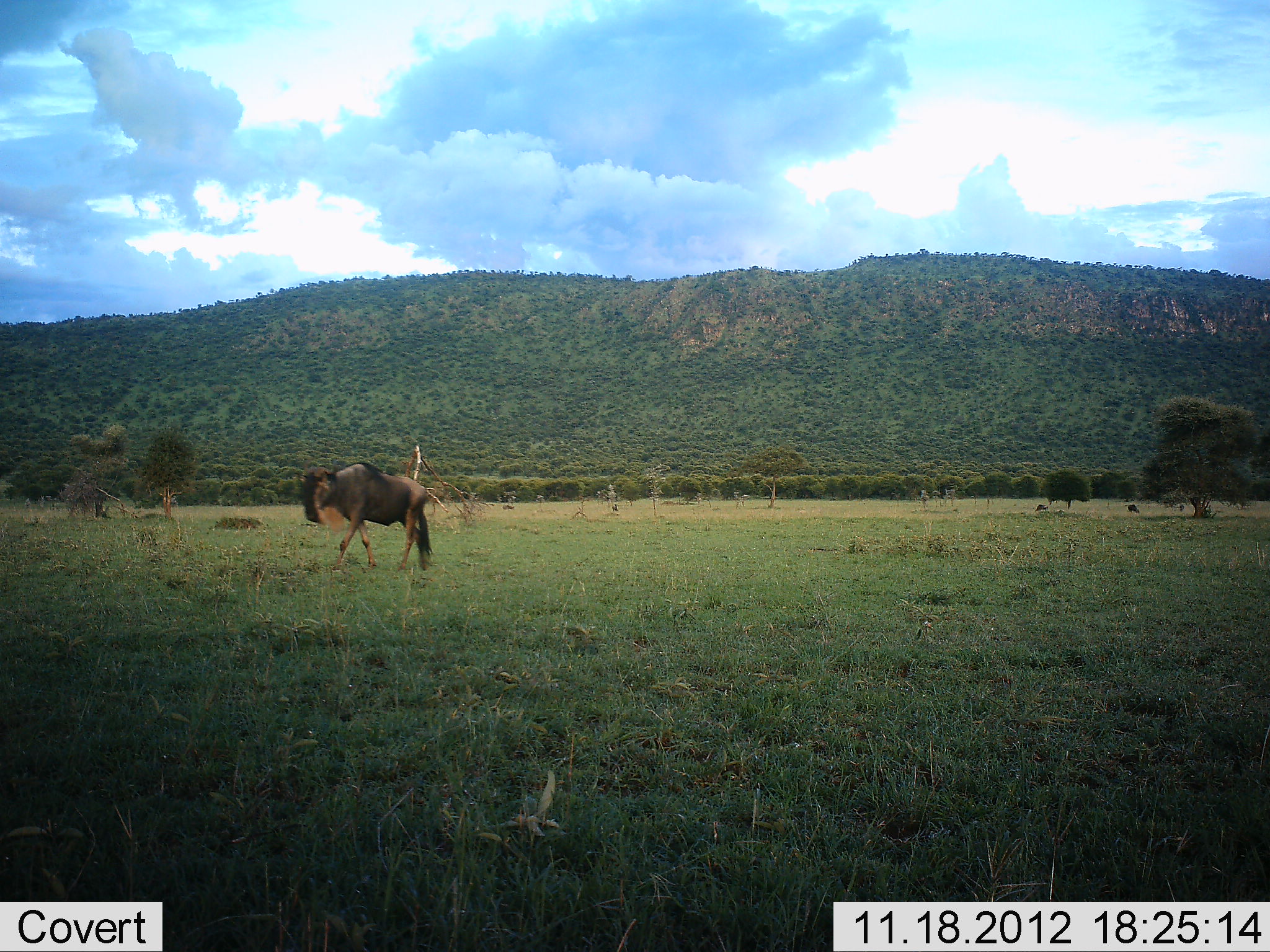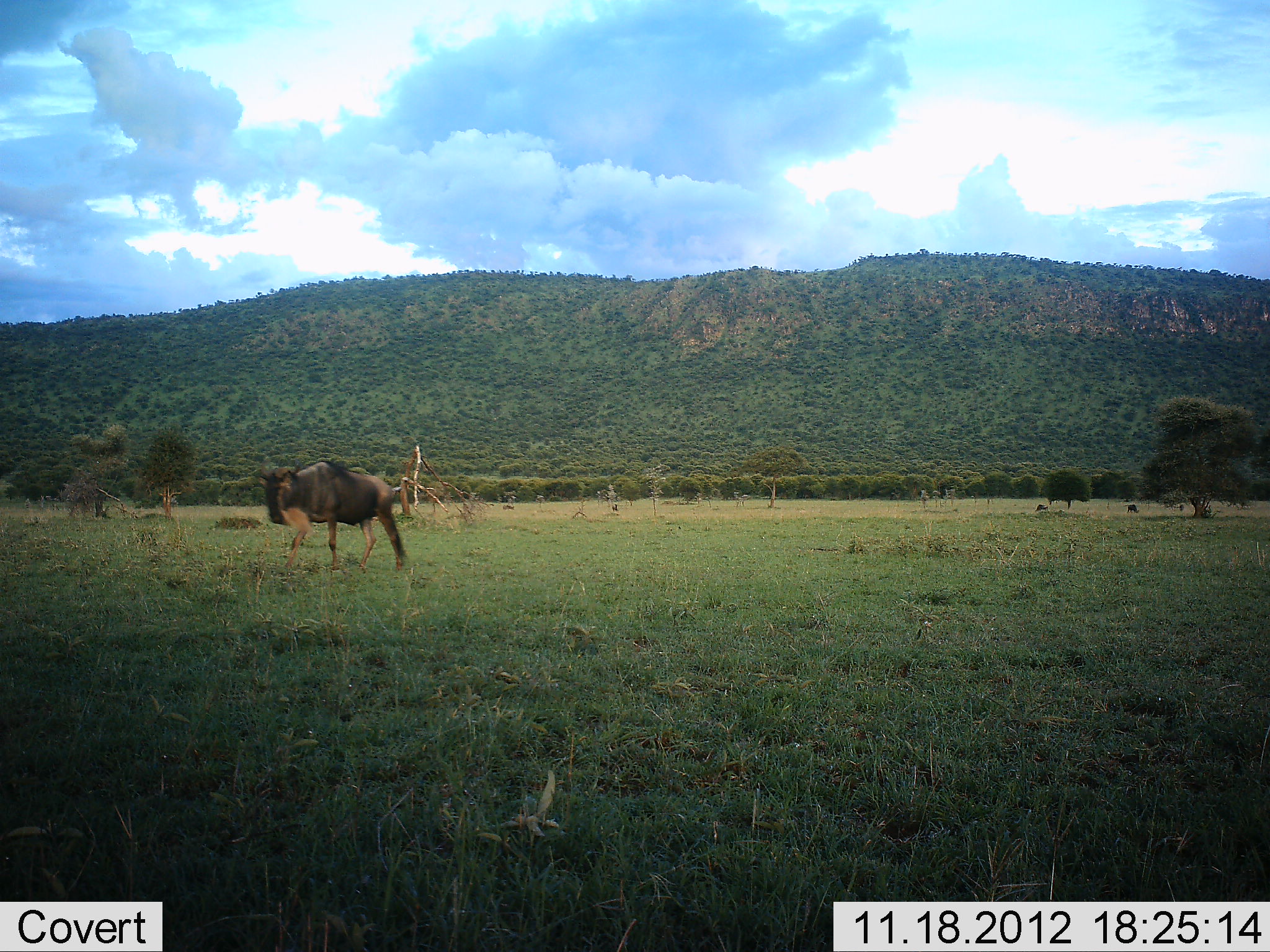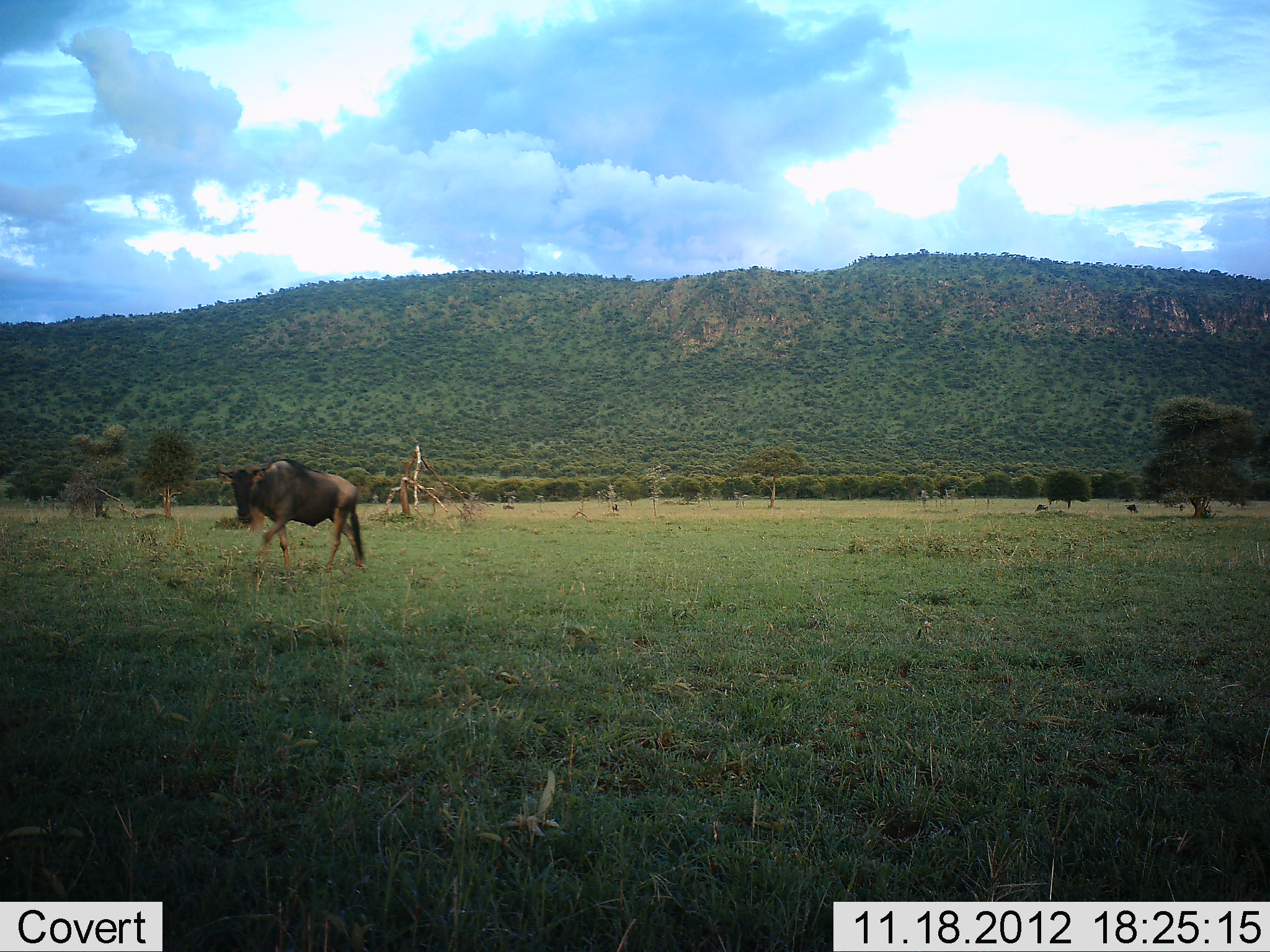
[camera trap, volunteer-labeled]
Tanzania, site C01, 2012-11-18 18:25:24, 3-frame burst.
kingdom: Animalia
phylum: Chordata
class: Mammalia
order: Artiodactyla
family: Bovidae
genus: Connochaetes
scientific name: Connochaetes taurinus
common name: blue wildebeest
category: wildebeest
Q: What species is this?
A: Wildebeest (blue wildebeest) (Connochaetes taurinus).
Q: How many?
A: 1.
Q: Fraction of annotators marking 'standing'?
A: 0%.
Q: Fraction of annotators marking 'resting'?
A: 0%.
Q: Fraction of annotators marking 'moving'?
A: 100%.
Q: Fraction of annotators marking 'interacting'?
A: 0%.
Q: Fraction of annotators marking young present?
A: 0%.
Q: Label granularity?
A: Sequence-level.